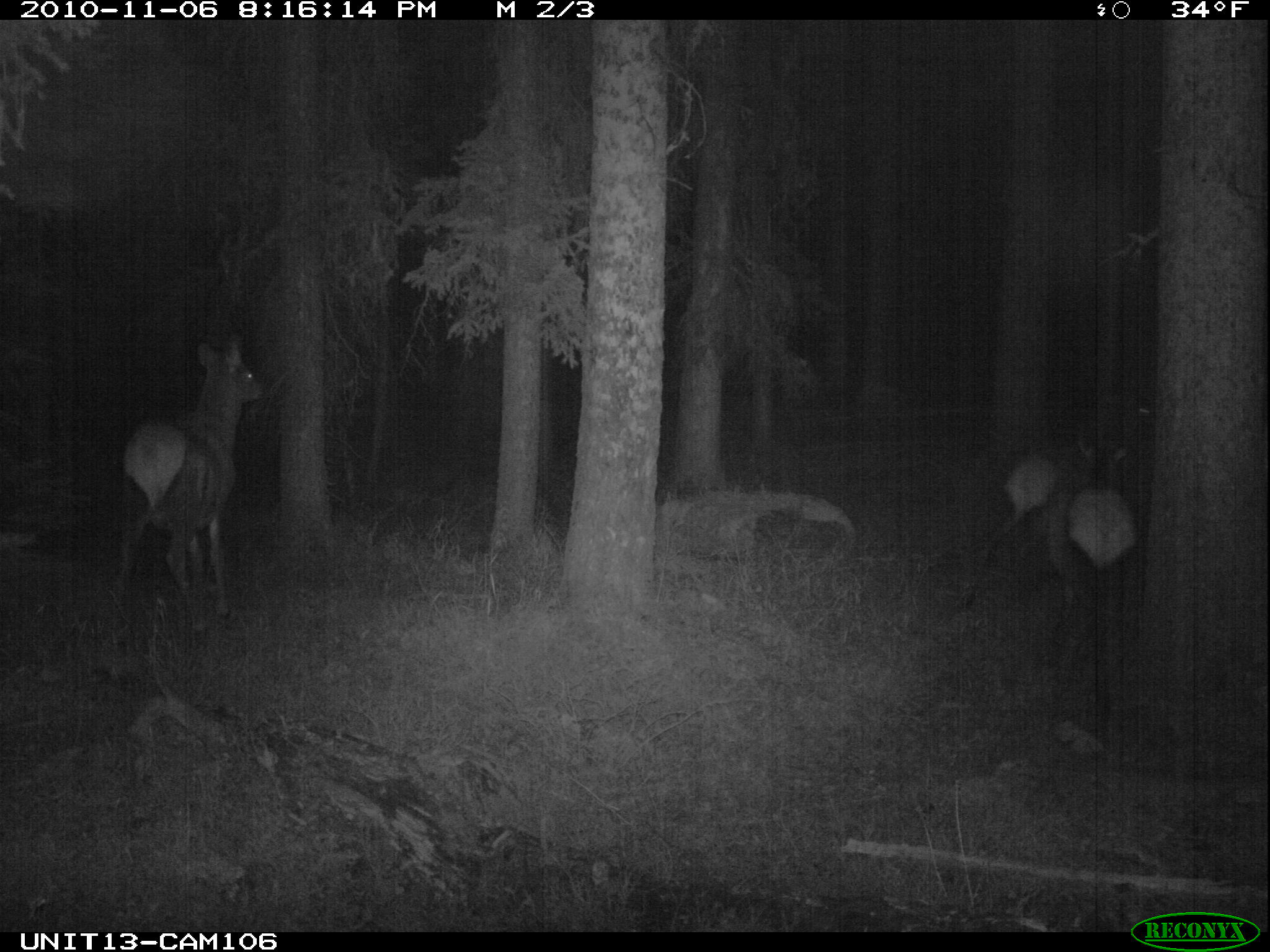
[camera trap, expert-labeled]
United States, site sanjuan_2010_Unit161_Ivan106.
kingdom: Animalia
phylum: Chordata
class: Mammalia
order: Artiodactyla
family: Cervidae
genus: Cervus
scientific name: Cervus elaphus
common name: red deer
Cervus elaphus (red deer).